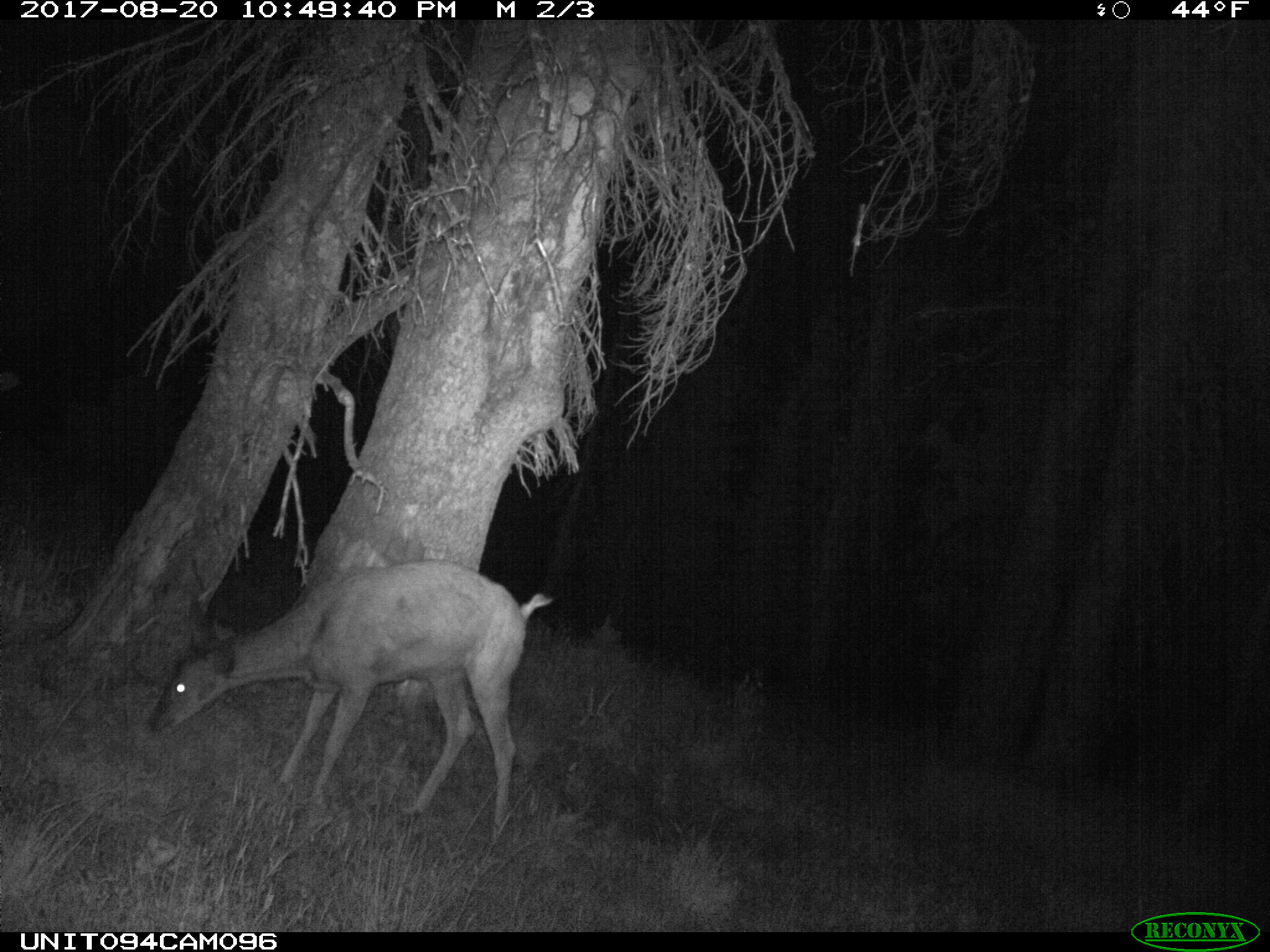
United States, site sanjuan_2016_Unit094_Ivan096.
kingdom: Animalia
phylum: Chordata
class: Mammalia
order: Artiodactyla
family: Cervidae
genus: Odocoileus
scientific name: Odocoileus hemionus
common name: mule deer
Odocoileus hemionus (mule deer).